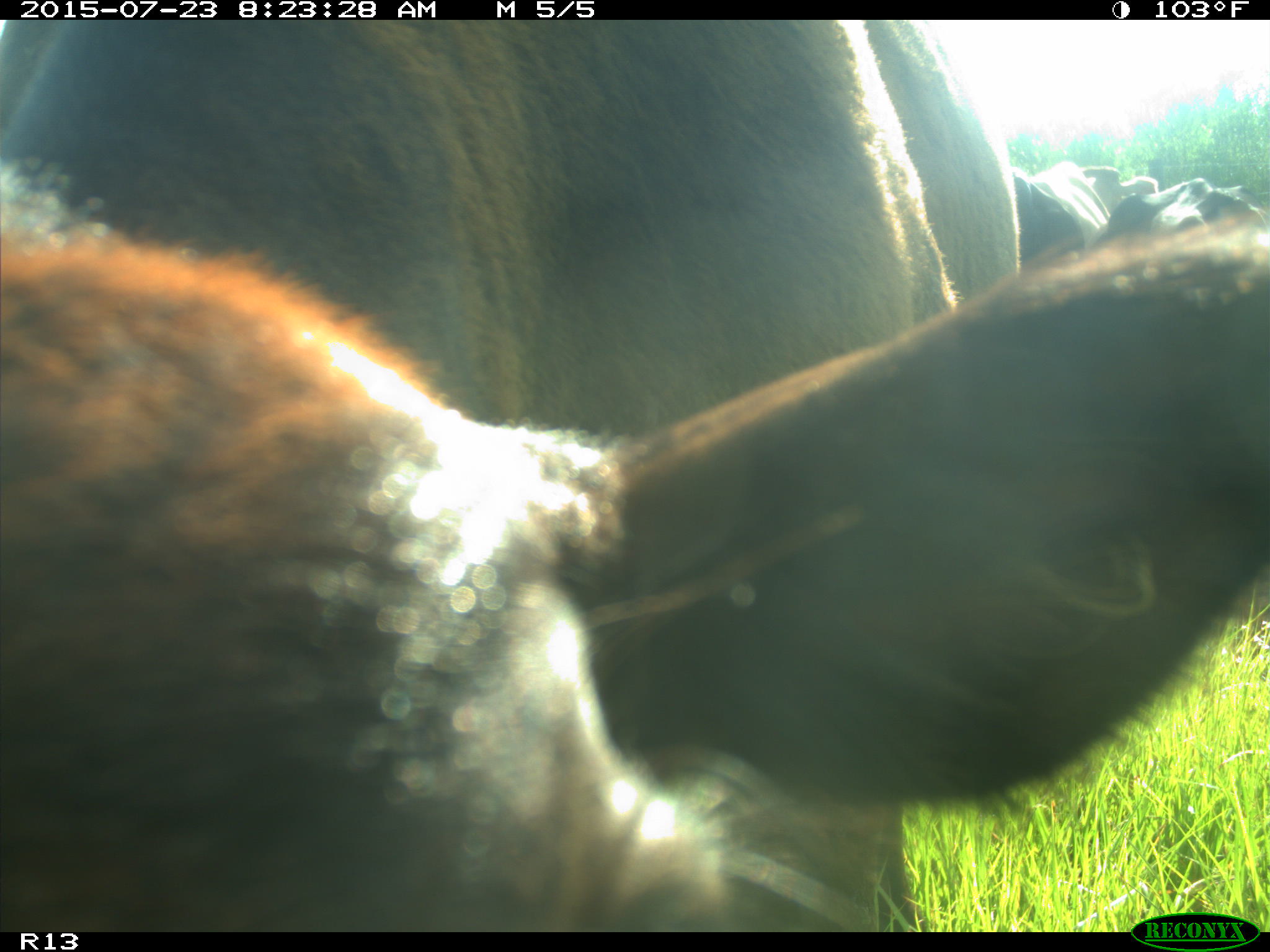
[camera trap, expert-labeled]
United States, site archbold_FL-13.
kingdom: Animalia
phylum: Chordata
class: Mammalia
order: Artiodactyla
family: Bovidae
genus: Bos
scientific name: Bos taurus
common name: domestic cow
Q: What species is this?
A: Bos taurus (domestic cow).